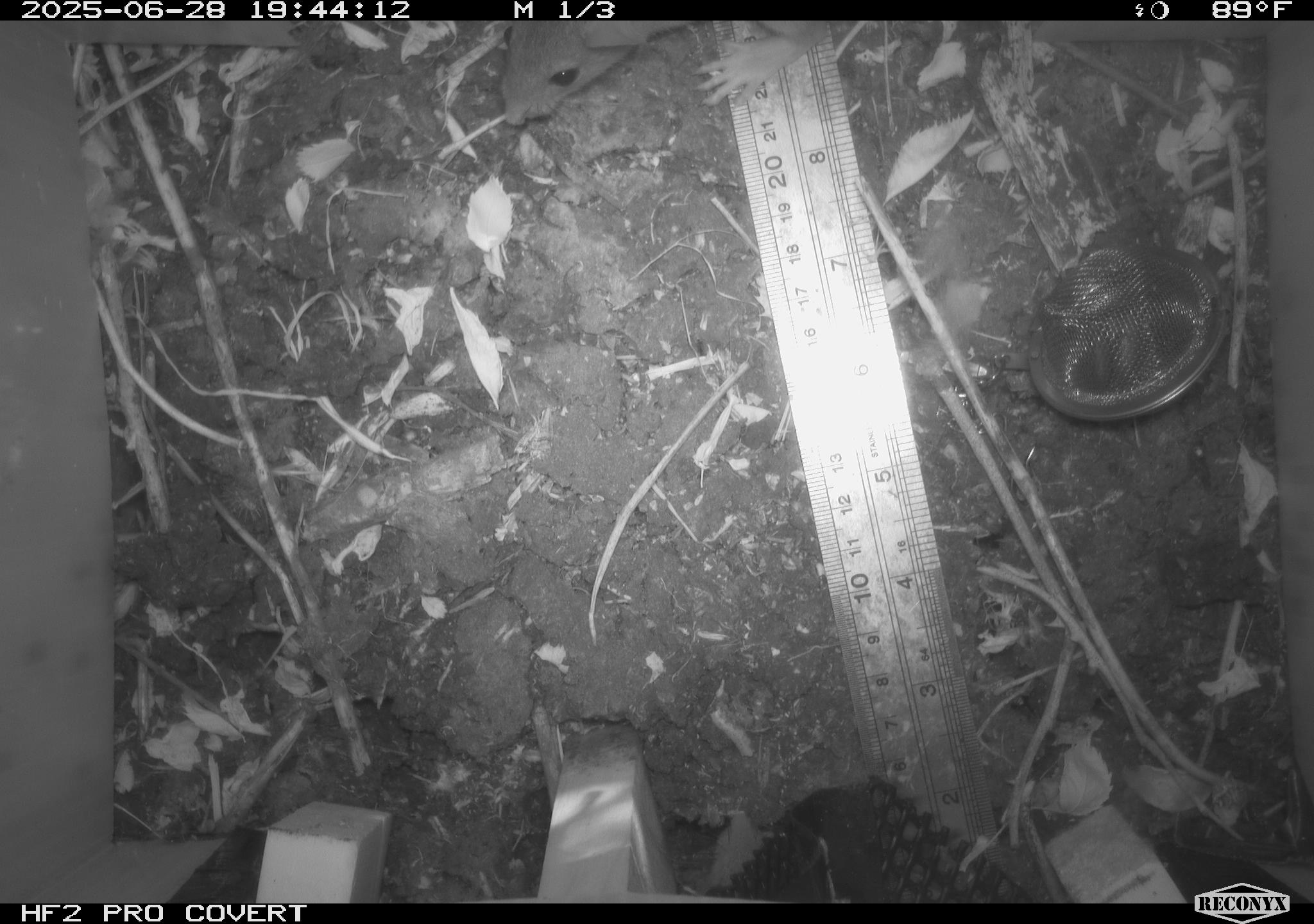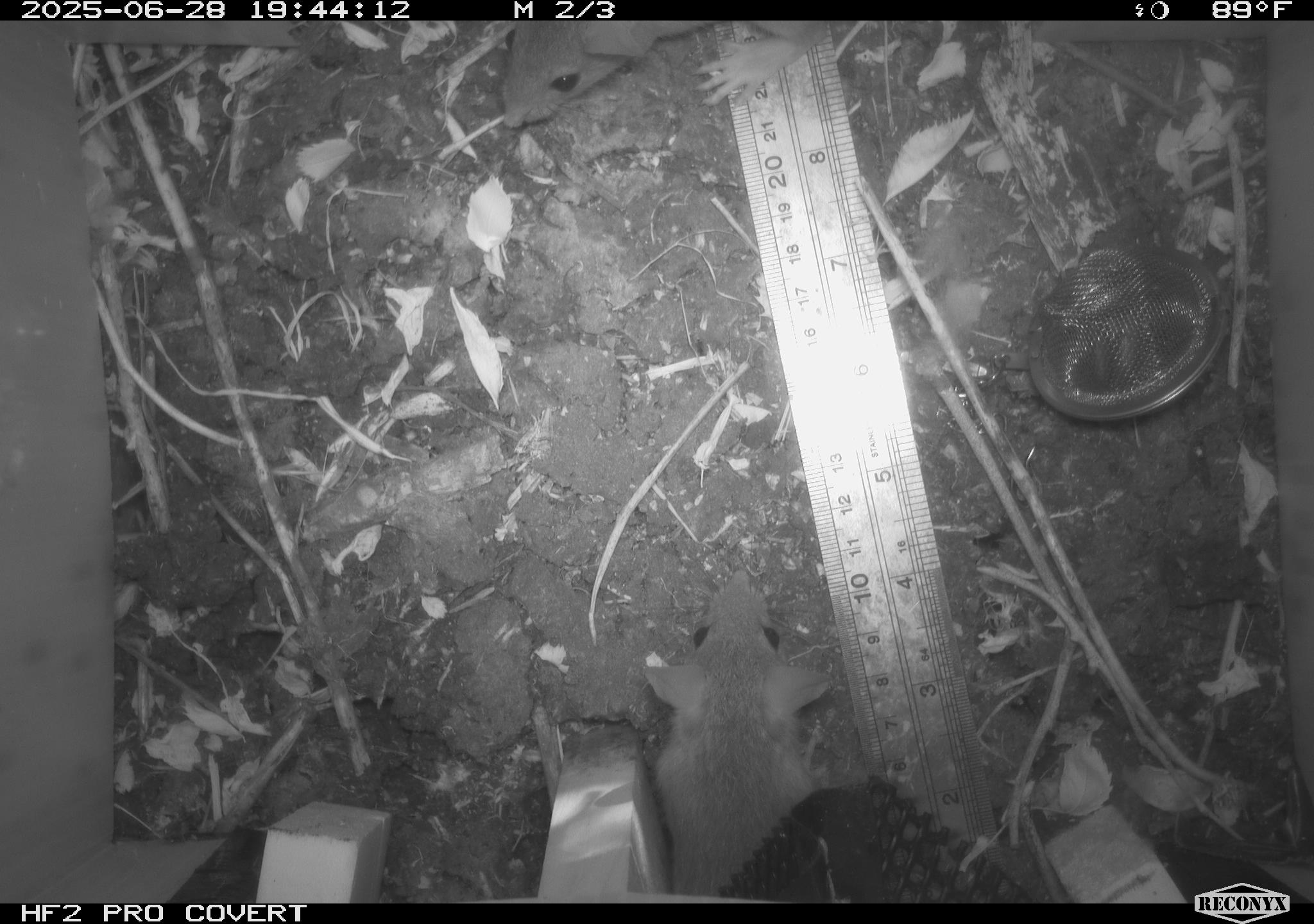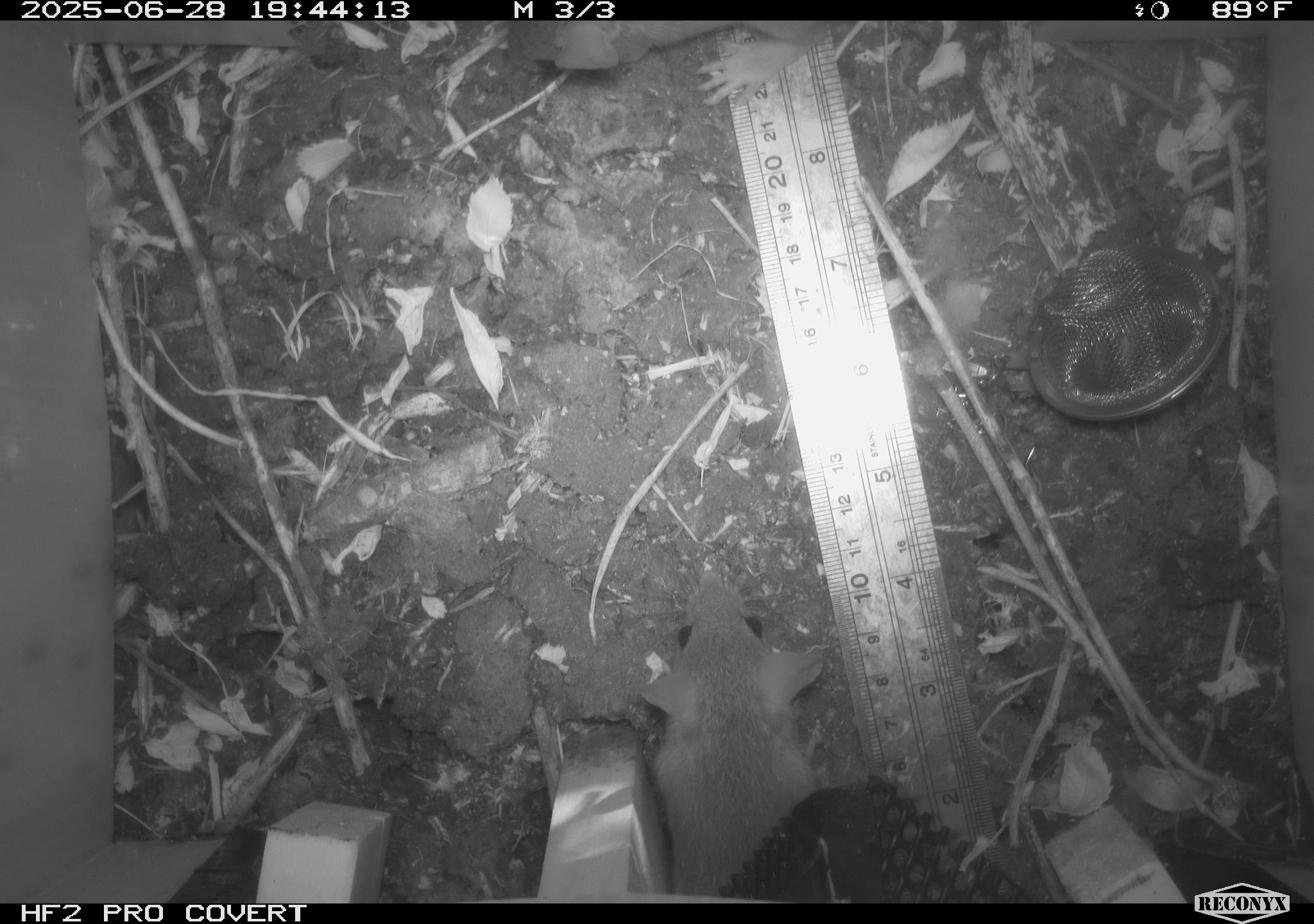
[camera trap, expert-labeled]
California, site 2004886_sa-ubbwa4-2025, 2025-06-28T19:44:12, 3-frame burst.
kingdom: Animalia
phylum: Chordata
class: Mammalia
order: Rodentia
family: Muridae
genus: Rattus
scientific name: Rattus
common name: rat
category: rattus species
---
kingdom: Animalia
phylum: Chordata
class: Mammalia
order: Rodentia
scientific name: Rodentia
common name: rodent